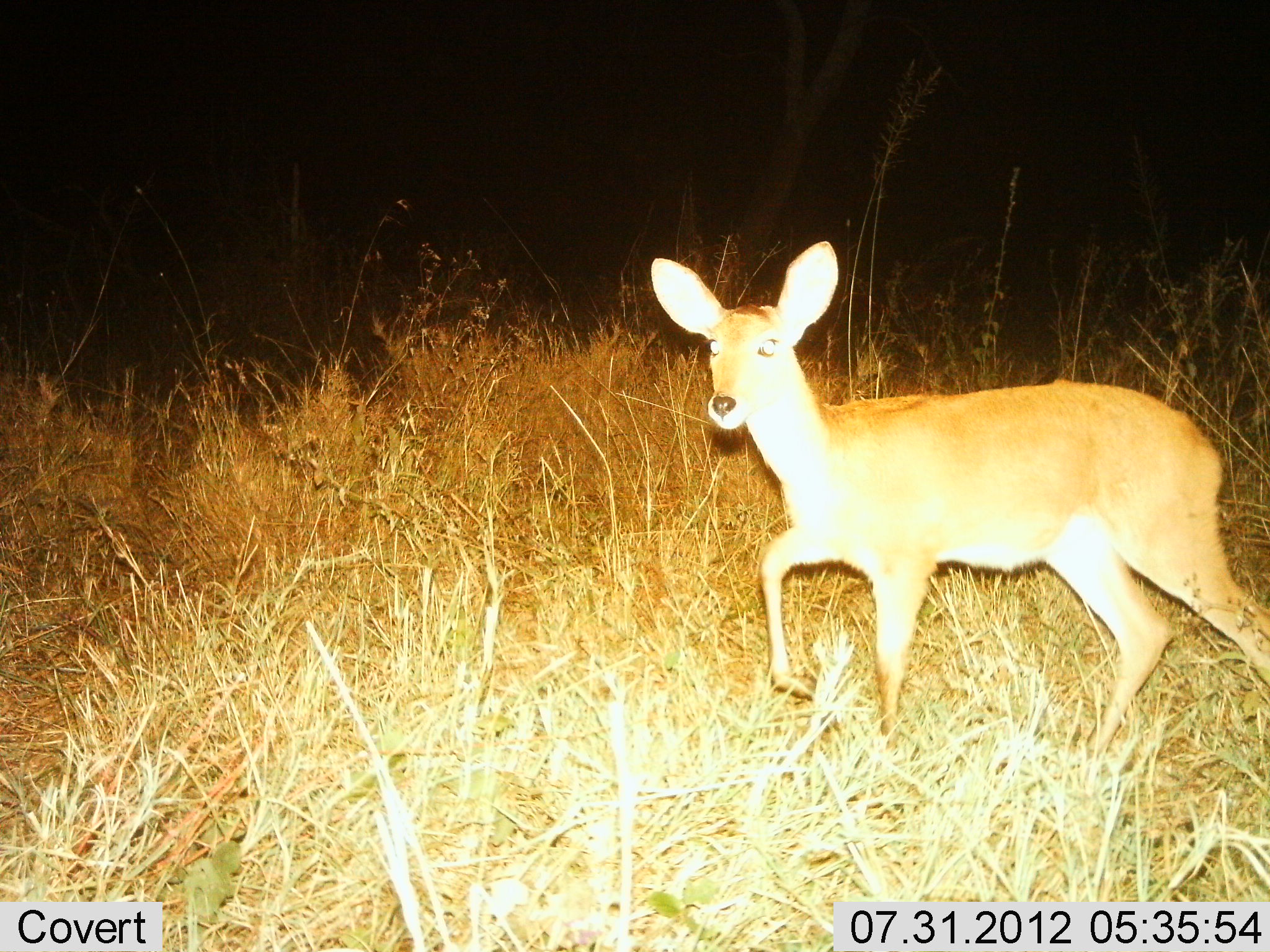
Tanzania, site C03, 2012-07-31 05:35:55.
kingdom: Animalia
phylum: Chordata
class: Mammalia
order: Artiodactyla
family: Bovidae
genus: Redunca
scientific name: Redunca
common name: reedbuck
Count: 1.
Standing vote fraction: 22%.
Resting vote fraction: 0%.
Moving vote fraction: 78%.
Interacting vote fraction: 0%.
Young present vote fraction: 0%.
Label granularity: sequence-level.